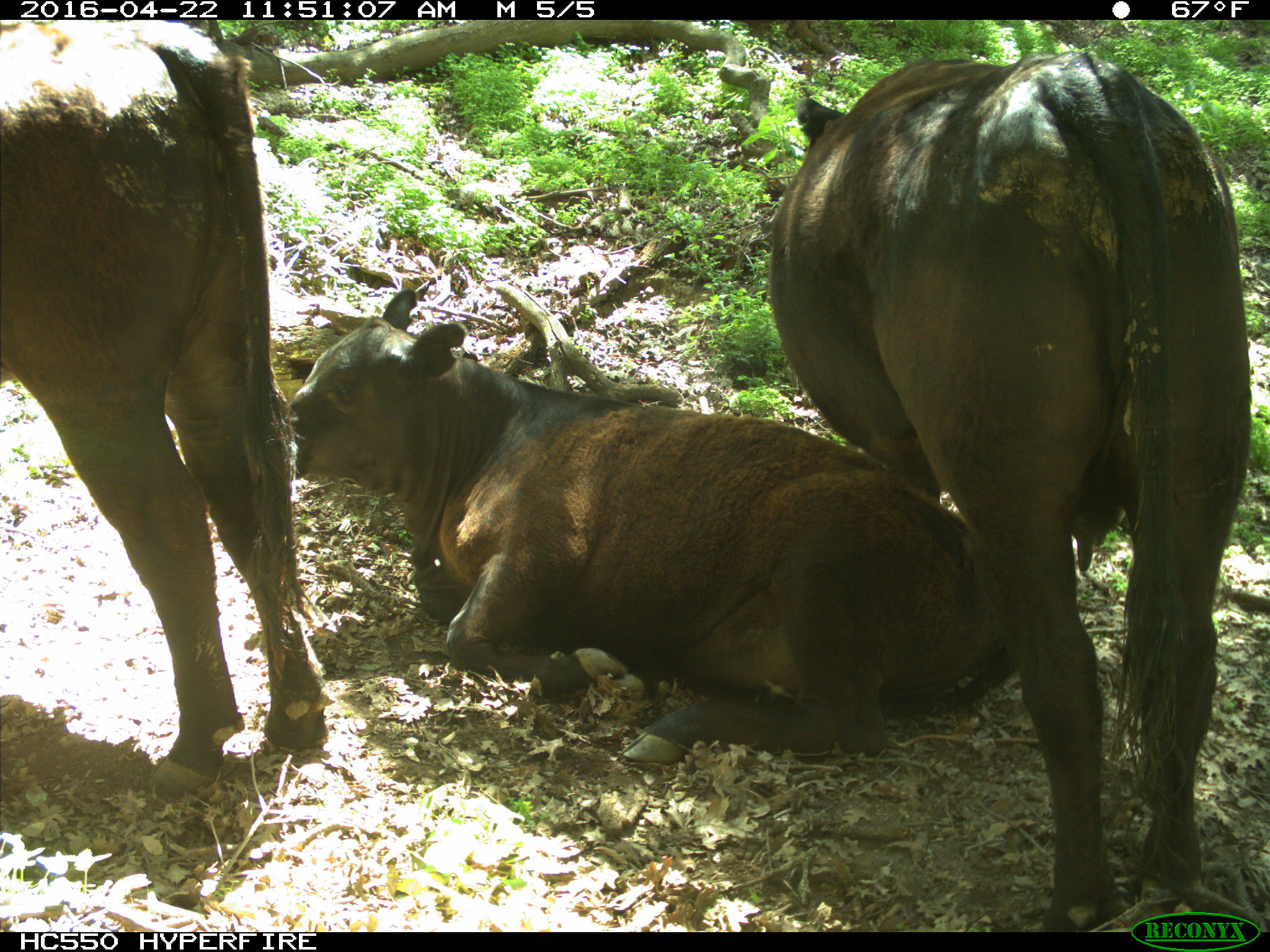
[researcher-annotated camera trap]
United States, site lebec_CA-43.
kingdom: Animalia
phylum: Chordata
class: Mammalia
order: Artiodactyla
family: Bovidae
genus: Bos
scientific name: Bos taurus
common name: domestic cow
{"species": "Bos taurus (domestic cow)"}